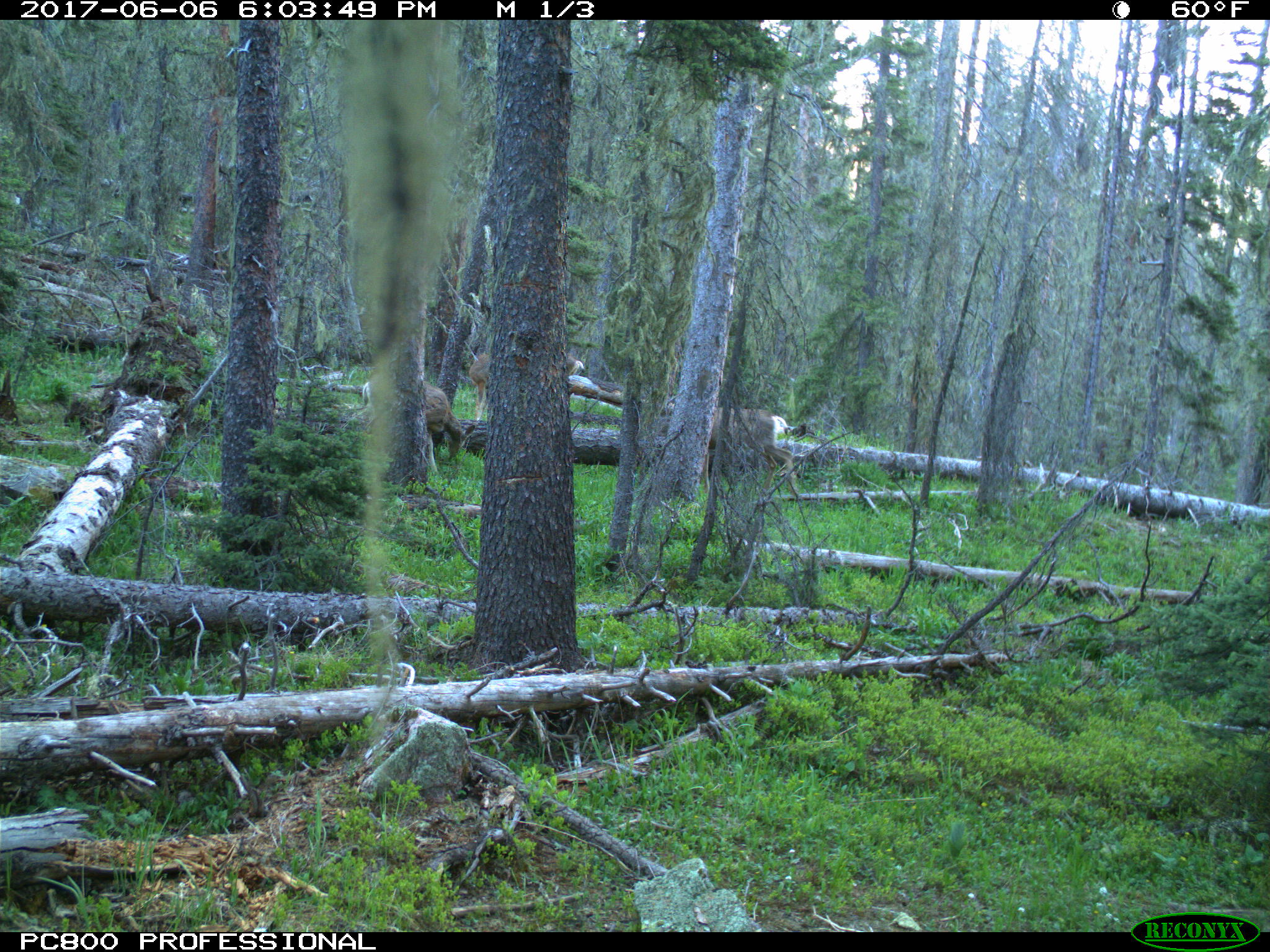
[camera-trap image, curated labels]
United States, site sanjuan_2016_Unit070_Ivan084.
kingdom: Animalia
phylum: Chordata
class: Mammalia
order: Artiodactyla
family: Cervidae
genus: Odocoileus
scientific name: Odocoileus hemionus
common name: mule deer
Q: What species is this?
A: Odocoileus hemionus (mule deer).